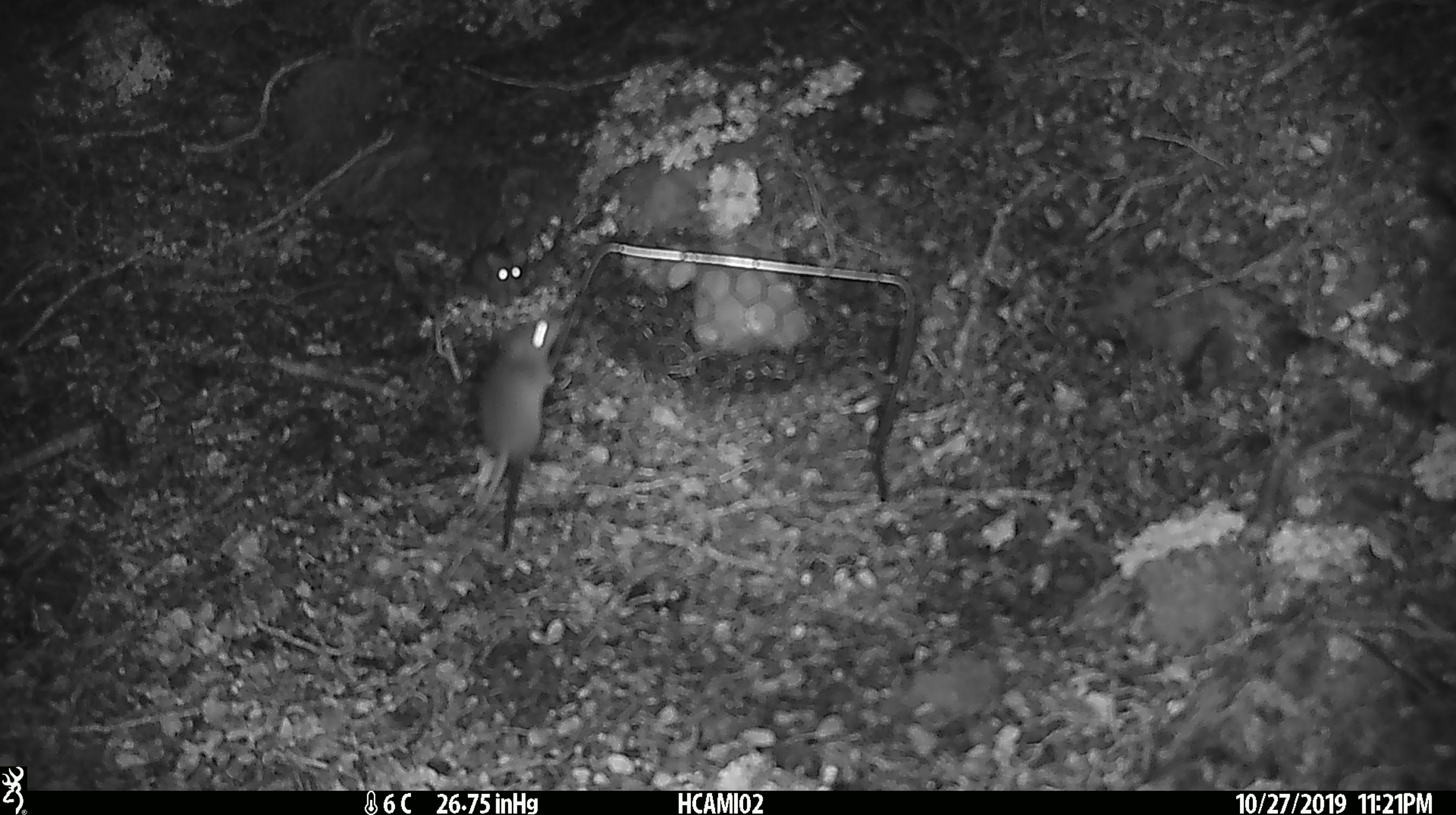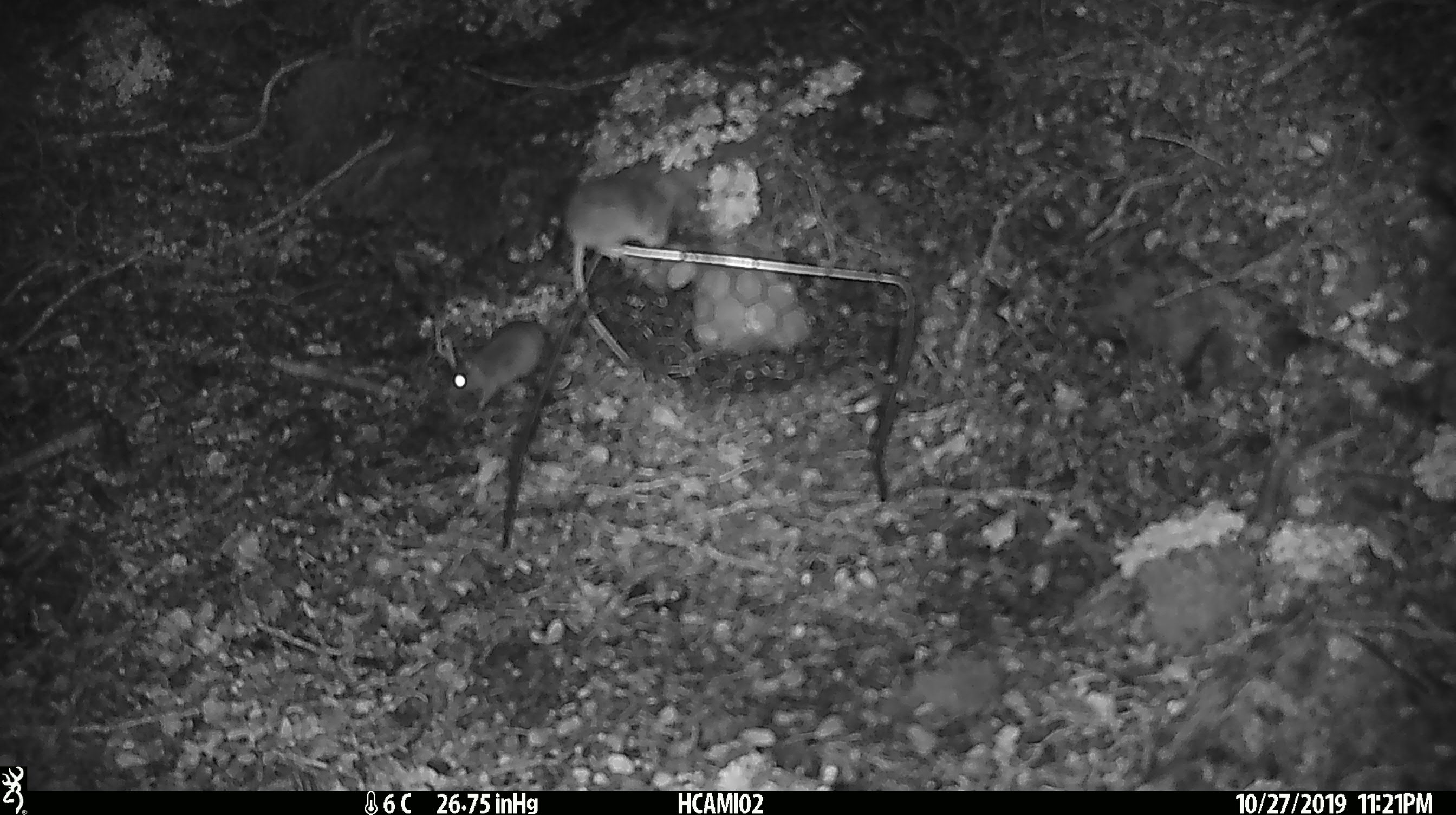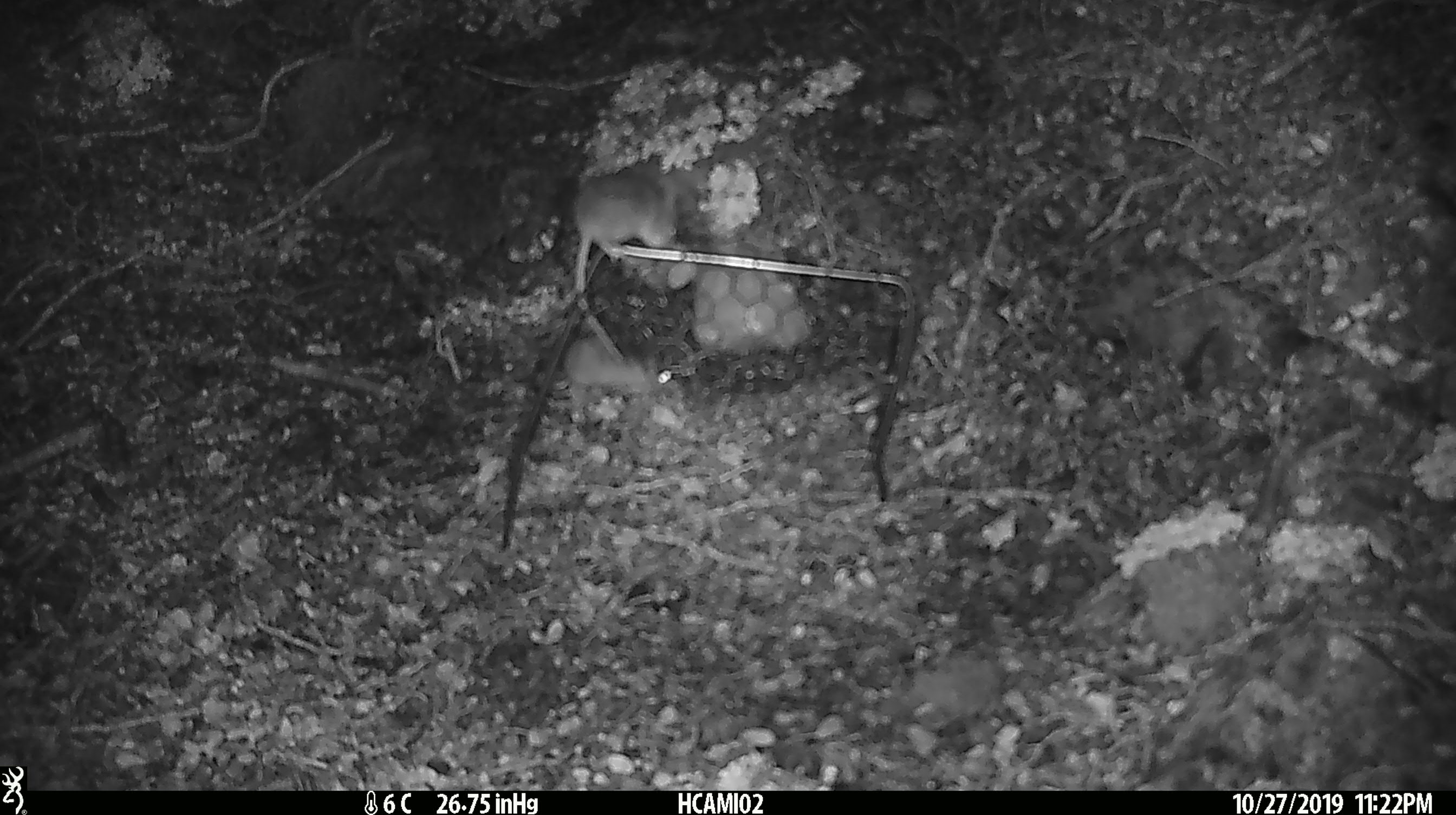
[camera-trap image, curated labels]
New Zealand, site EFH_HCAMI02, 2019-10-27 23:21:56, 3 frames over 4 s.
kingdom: Animalia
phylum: Chordata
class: Mammalia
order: Rodentia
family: Muridae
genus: Mus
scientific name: Mus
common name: mouse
Mouse (Mus).